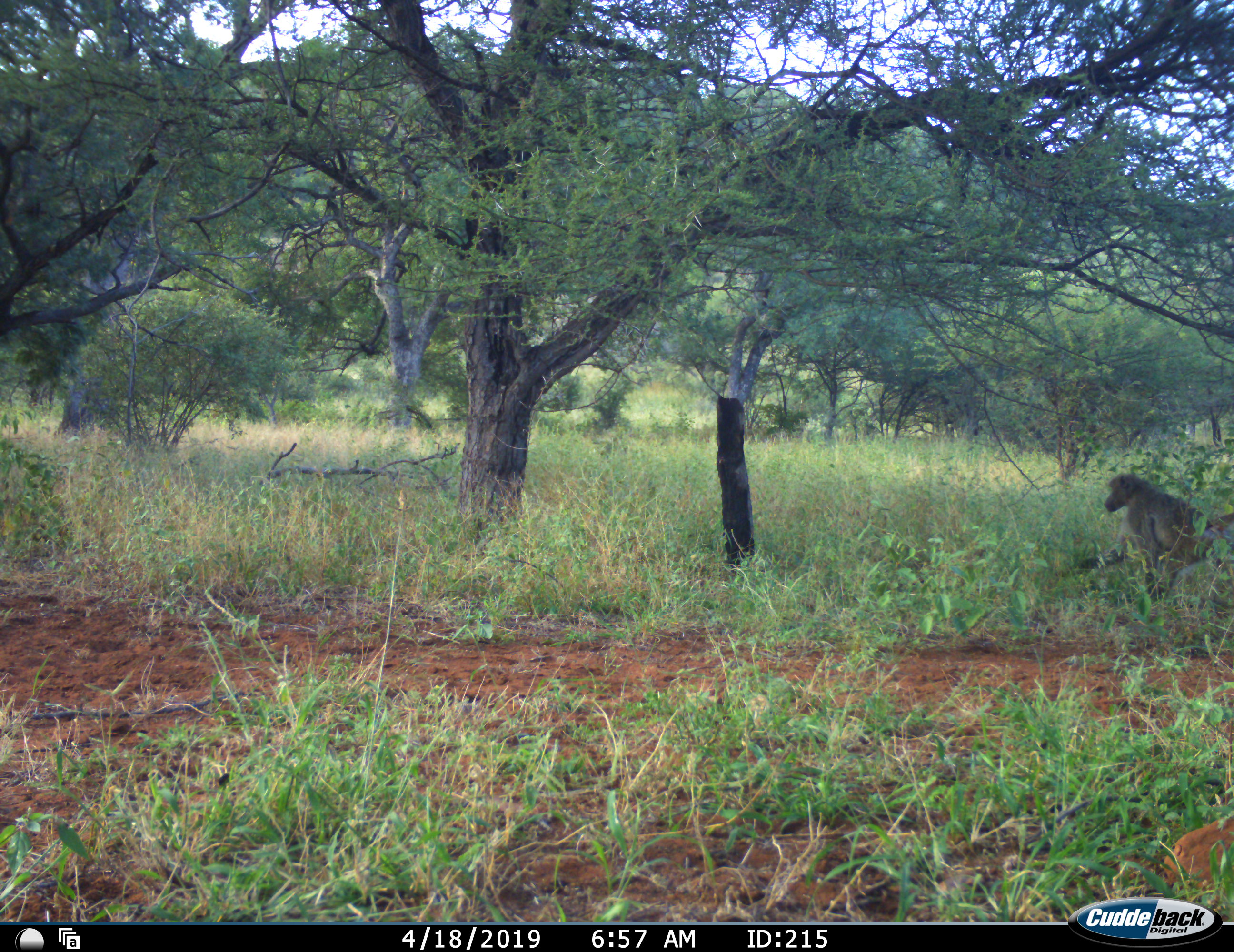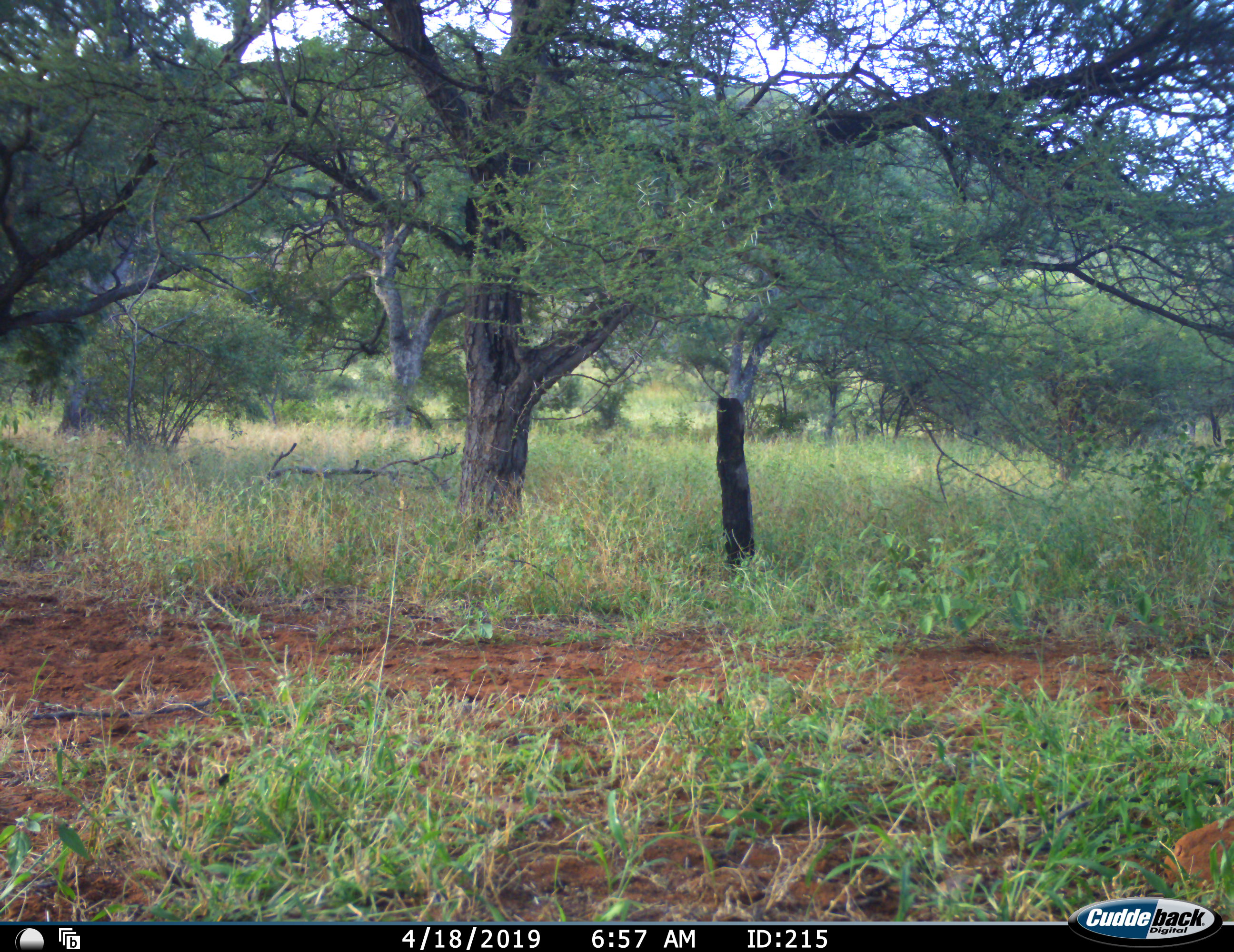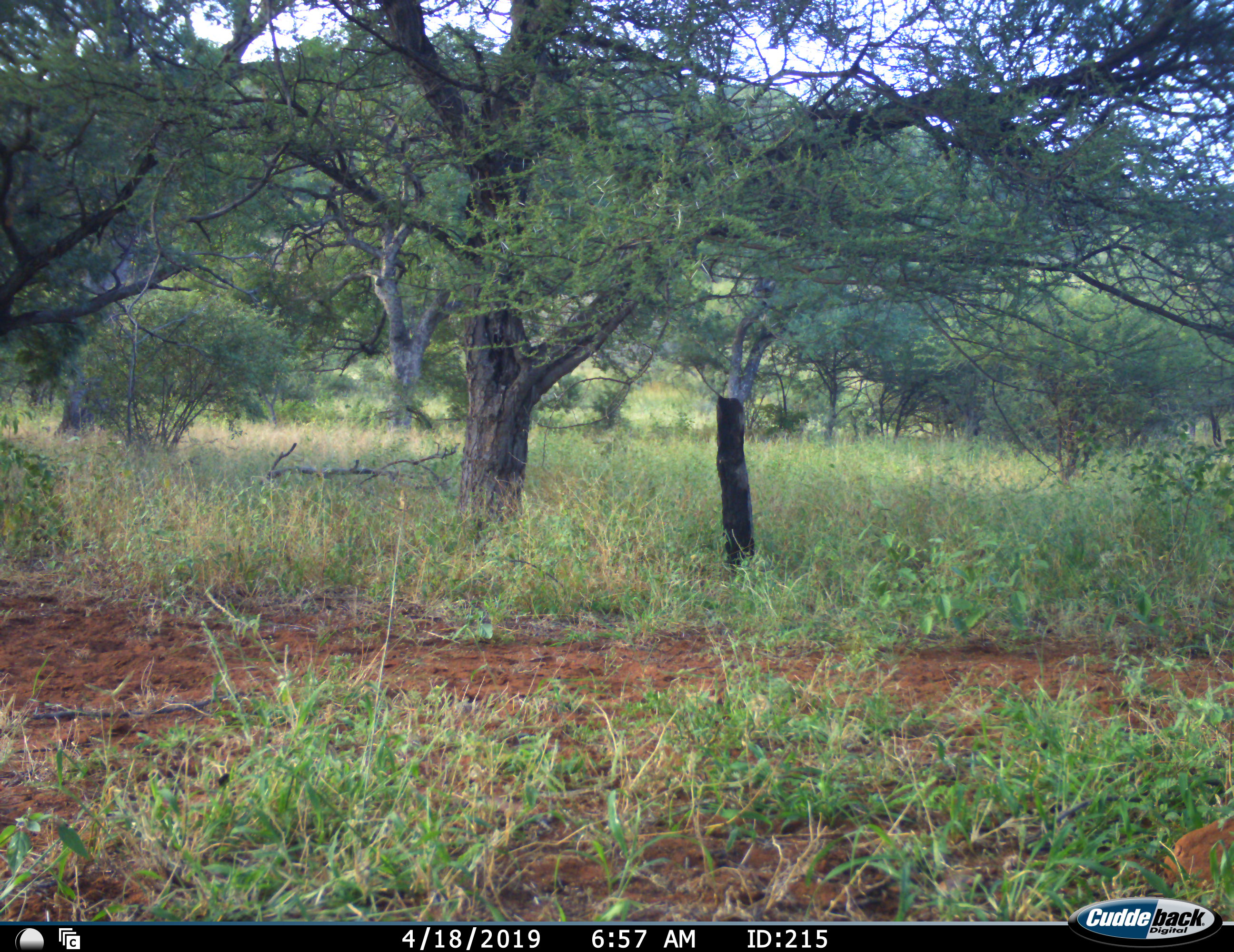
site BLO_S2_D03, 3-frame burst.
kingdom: Animalia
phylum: Chordata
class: Mammalia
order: Primates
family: Cercopithecidae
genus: Papio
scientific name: Papio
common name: baboon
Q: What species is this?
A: Baboon (Papio).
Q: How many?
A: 1.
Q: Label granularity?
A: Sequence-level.